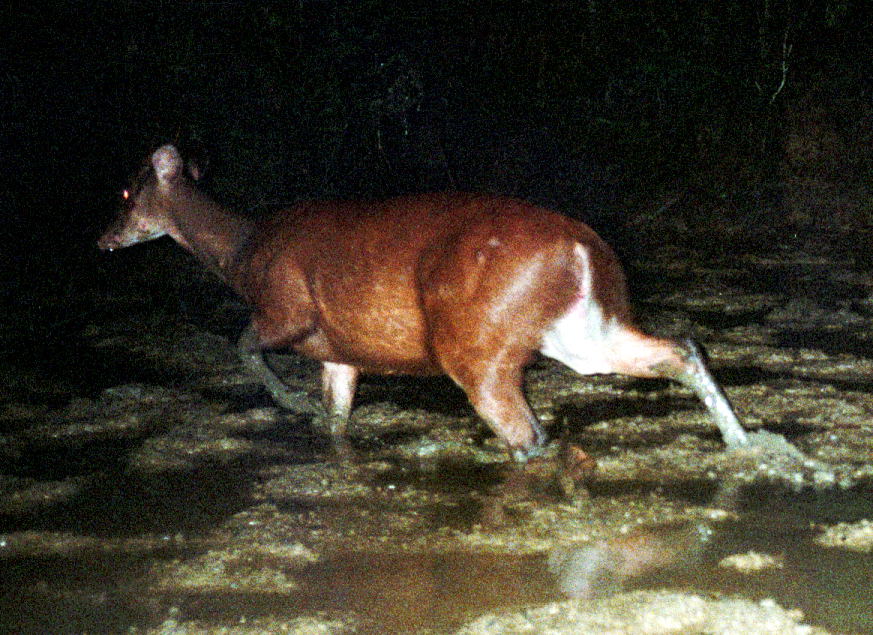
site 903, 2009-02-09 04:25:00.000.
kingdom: Animalia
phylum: Chordata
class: Mammalia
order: Artiodactyla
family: Cervidae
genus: Mazama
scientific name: Mazama americana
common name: red brocket